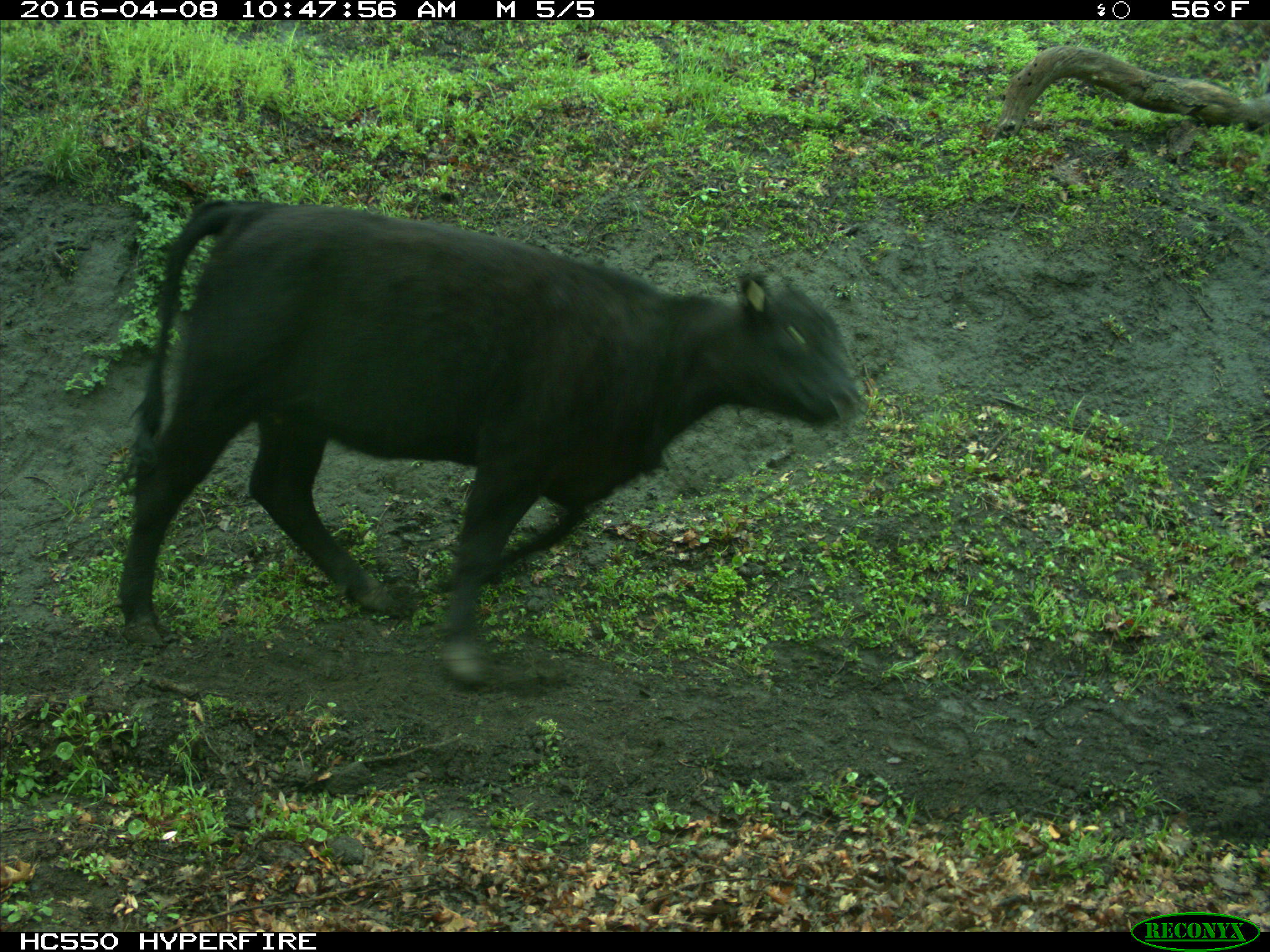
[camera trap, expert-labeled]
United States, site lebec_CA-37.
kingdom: Animalia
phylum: Chordata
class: Mammalia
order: Artiodactyla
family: Bovidae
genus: Bos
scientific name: Bos taurus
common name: domestic cow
Bos taurus (domestic cow).